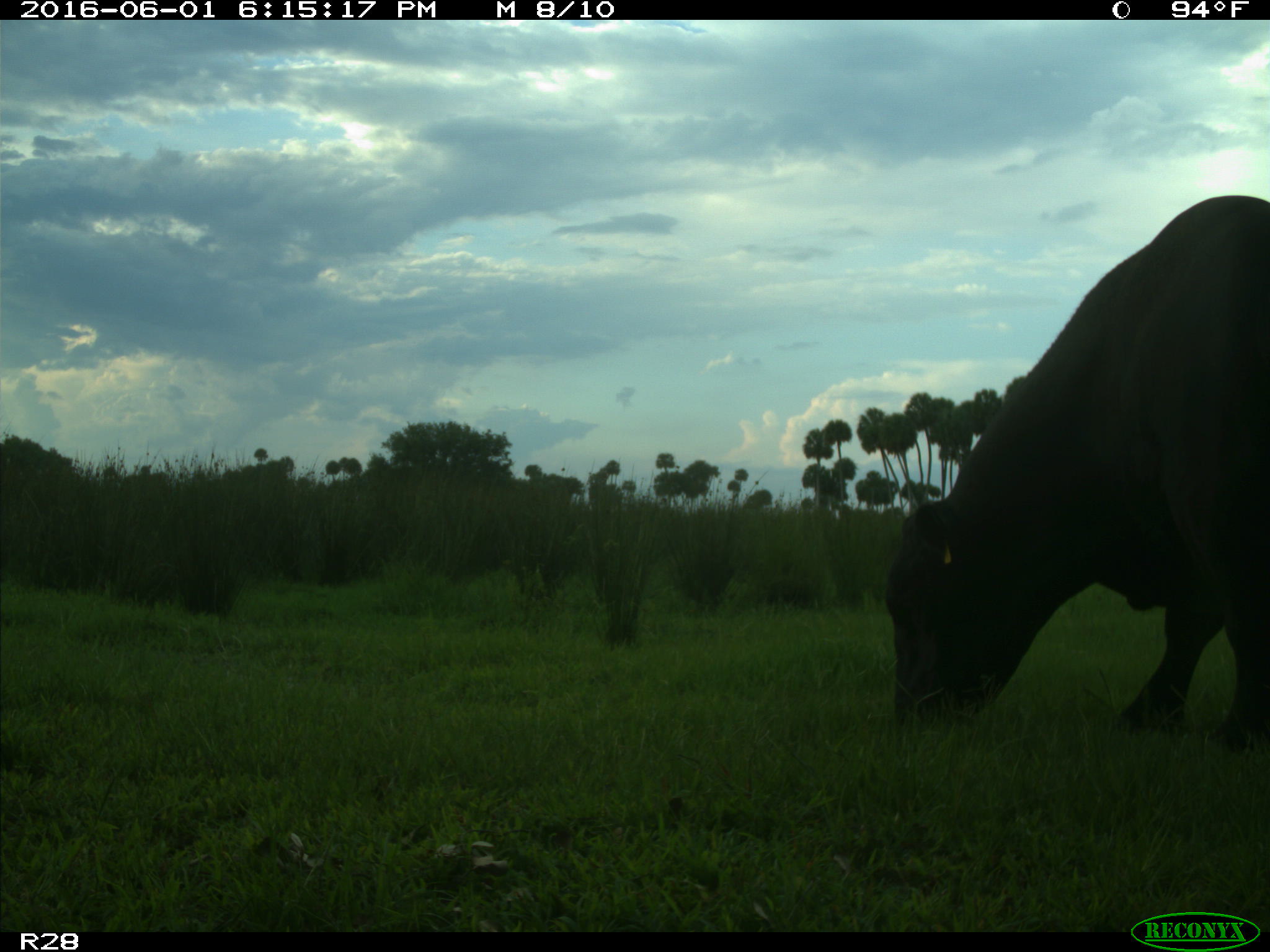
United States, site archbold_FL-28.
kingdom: Animalia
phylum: Chordata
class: Mammalia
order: Artiodactyla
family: Bovidae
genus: Bos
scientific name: Bos taurus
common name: domestic cow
Bos taurus (domestic cow).